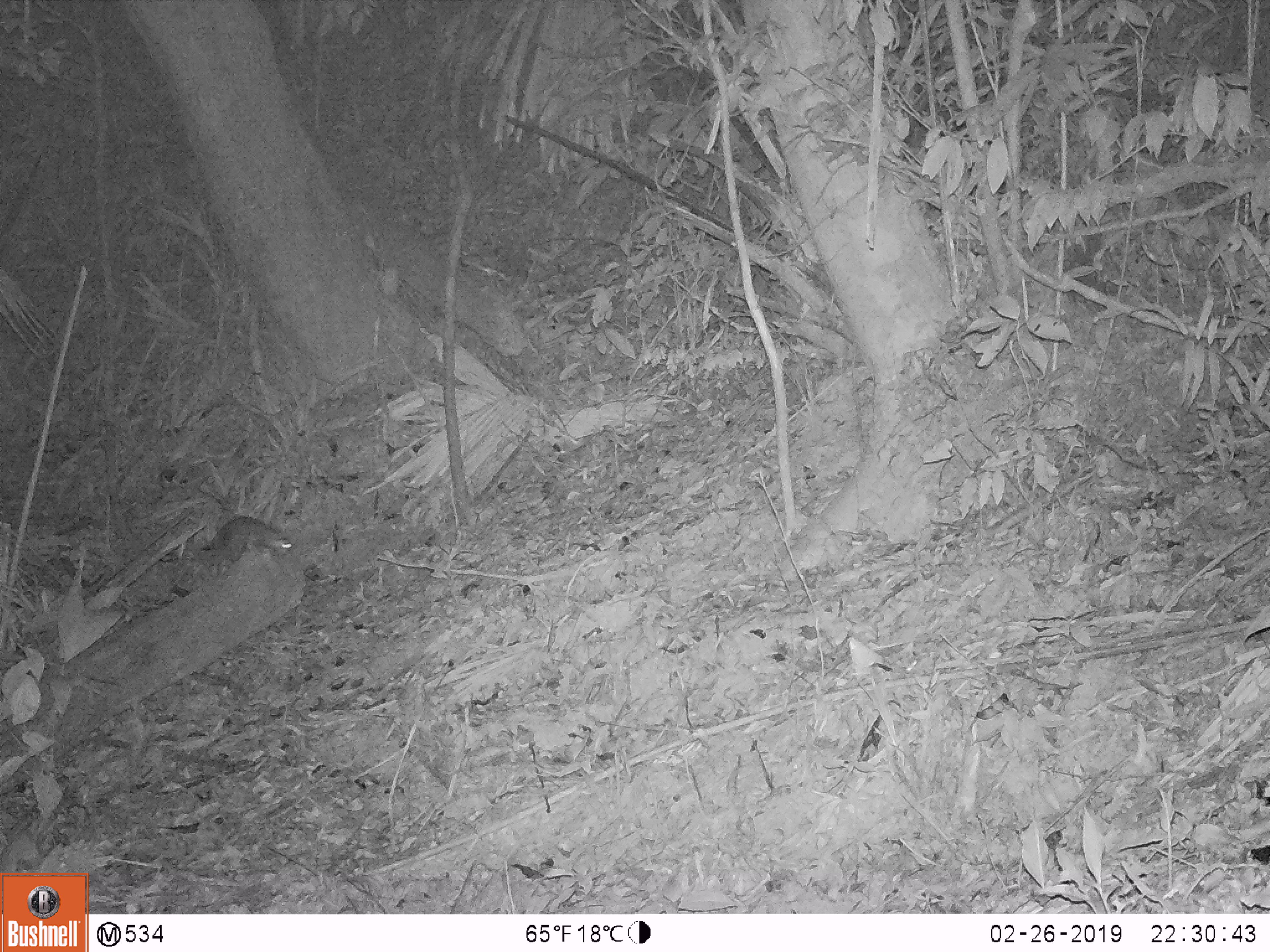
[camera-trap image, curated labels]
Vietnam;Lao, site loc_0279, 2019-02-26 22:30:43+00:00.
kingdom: Animalia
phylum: Chordata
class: Mammalia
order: Carnivora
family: Mustelidae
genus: Melogale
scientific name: Melogale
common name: ferret badger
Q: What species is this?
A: Ferret badger (Melogale).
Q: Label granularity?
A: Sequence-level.